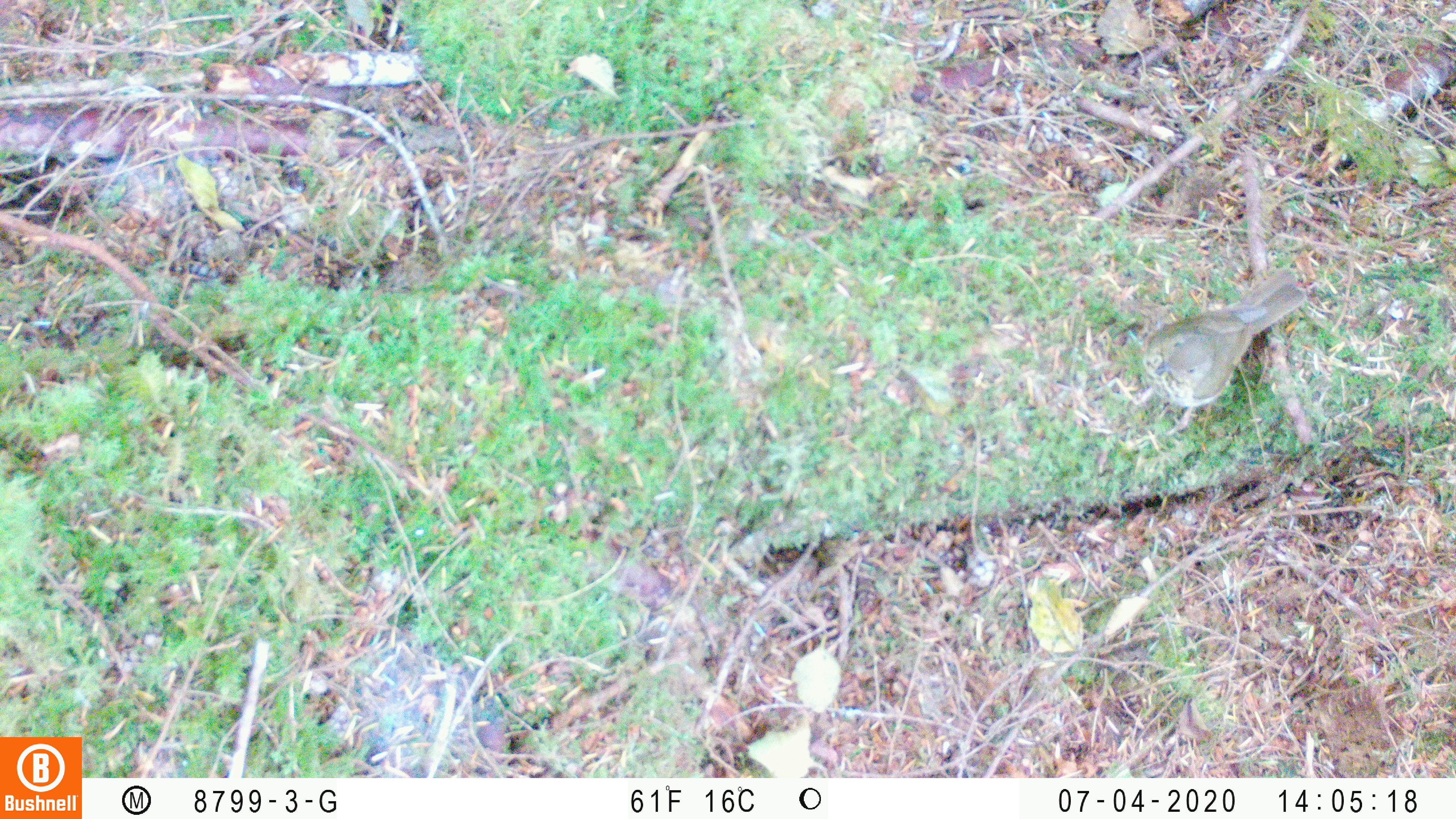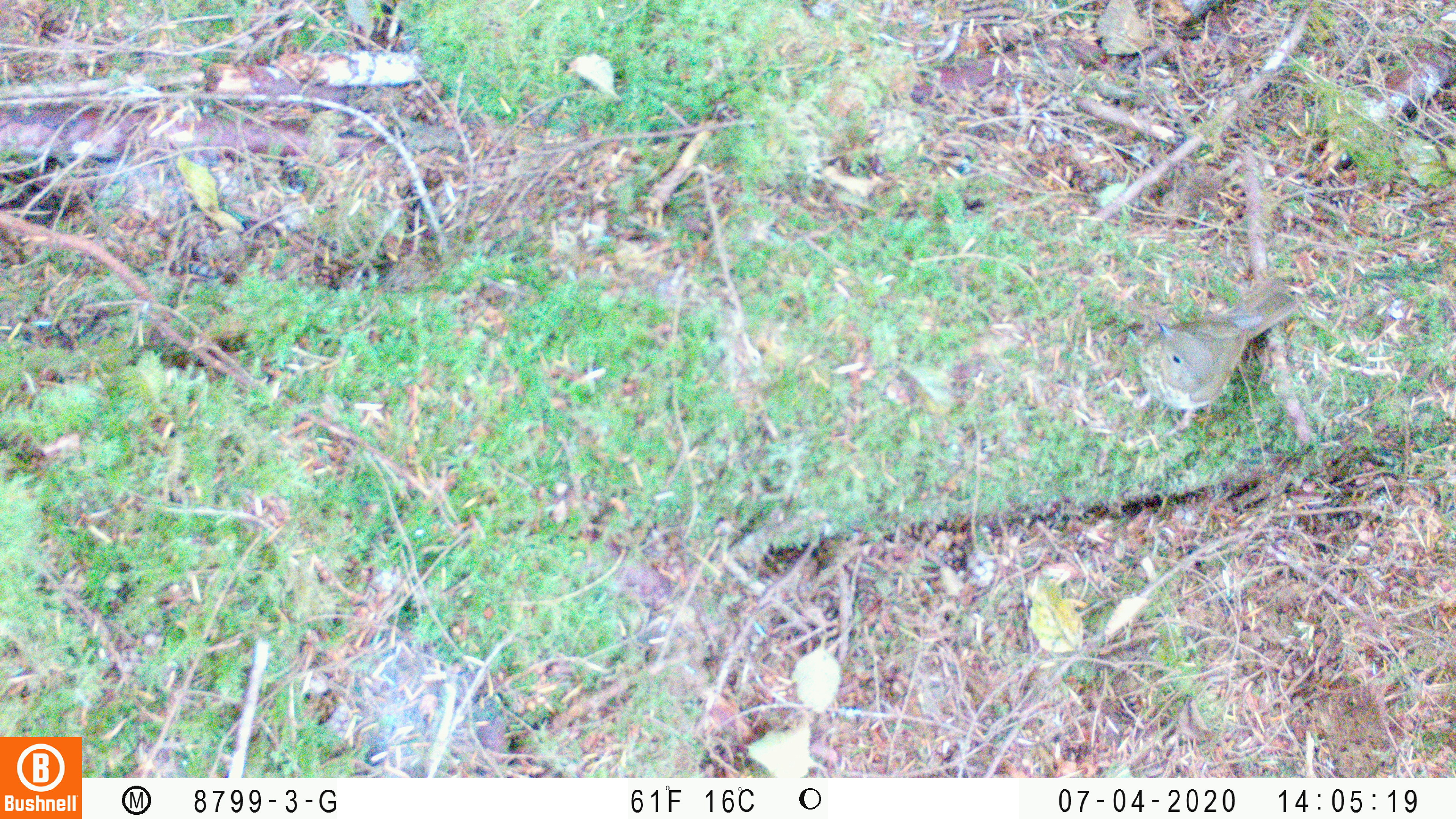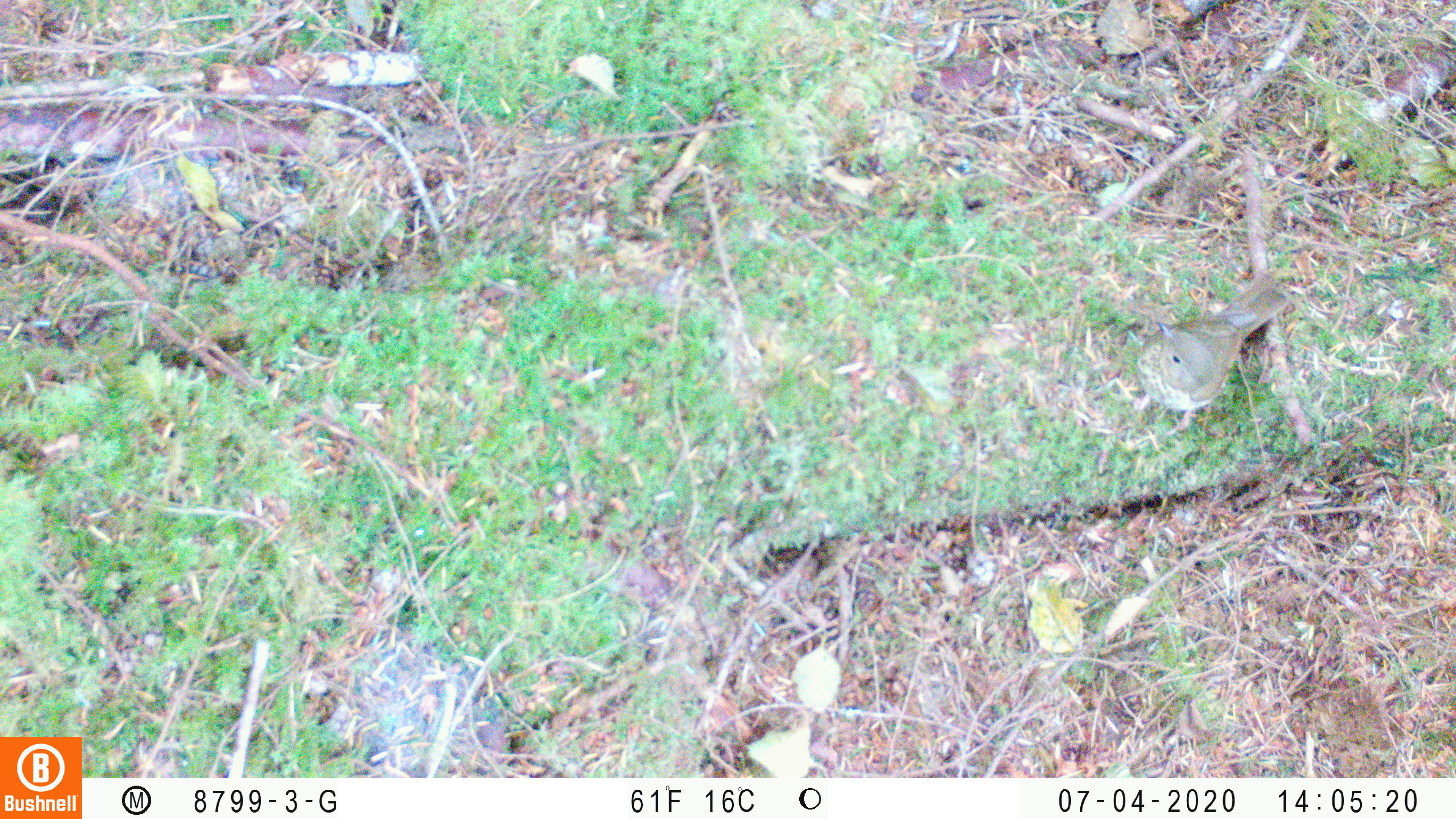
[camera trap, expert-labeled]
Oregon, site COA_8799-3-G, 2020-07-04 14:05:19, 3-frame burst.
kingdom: Animalia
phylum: Chordata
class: Aves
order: Passeriformes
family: Turdidae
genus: Catharus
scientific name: Catharus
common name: brown thrushes and nightingale-thrushes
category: catharus species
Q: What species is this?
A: Catharus species (brown thrushes and nightingale-thrushes) (Catharus).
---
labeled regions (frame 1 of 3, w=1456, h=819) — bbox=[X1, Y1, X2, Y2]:
catharus species: bbox=[1117, 257, 1315, 444]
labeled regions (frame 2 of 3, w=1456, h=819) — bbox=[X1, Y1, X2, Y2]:
catharus species: bbox=[1118, 266, 1304, 442]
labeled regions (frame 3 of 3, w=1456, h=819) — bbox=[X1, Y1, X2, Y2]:
catharus species: bbox=[1118, 259, 1302, 446]